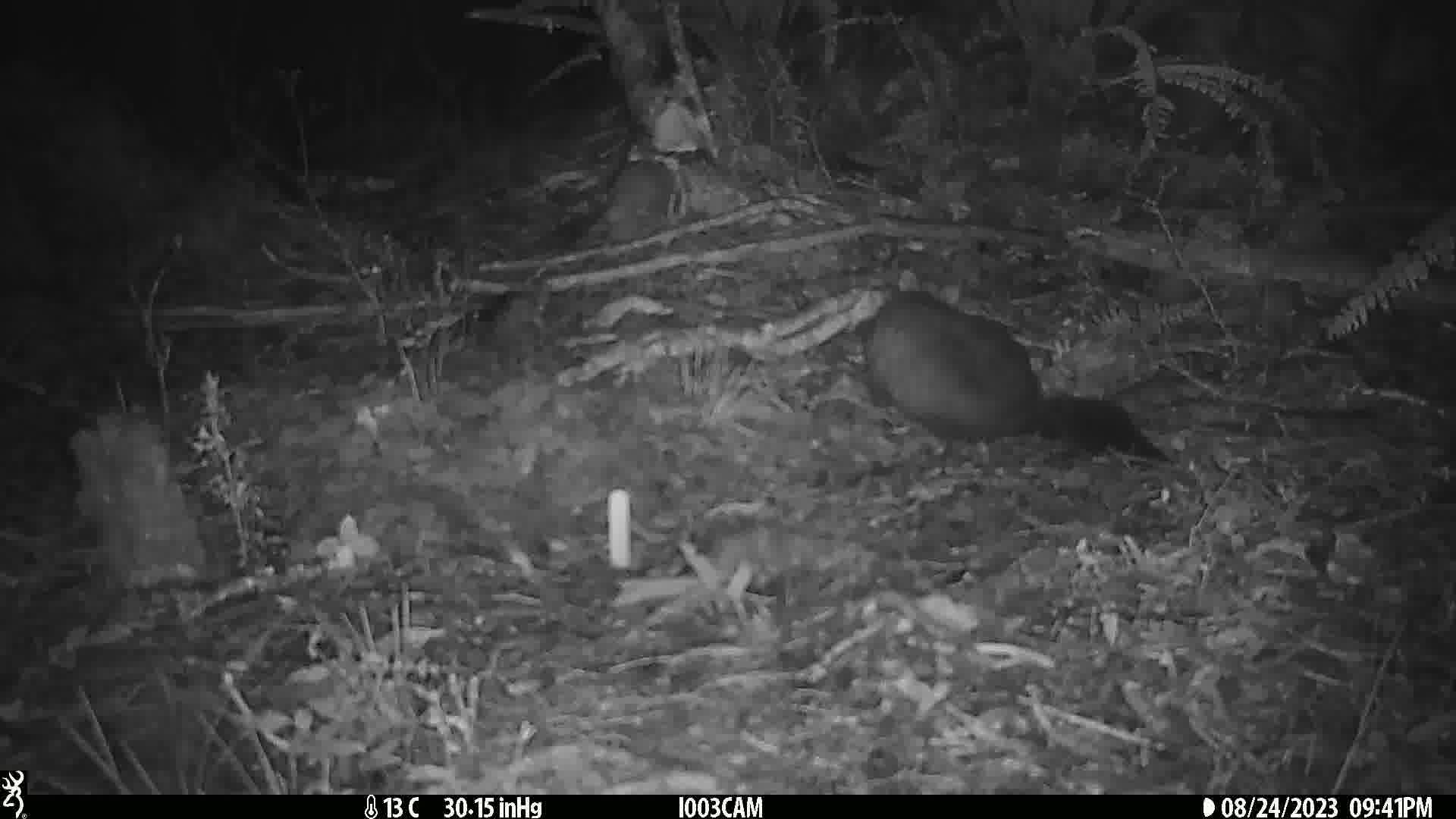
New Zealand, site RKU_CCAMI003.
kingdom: Animalia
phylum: Chordata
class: Mammalia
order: Diprotodontia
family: Phalangeridae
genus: Trichosurus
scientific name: Trichosurus vulpecula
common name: common brushtail possum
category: possum